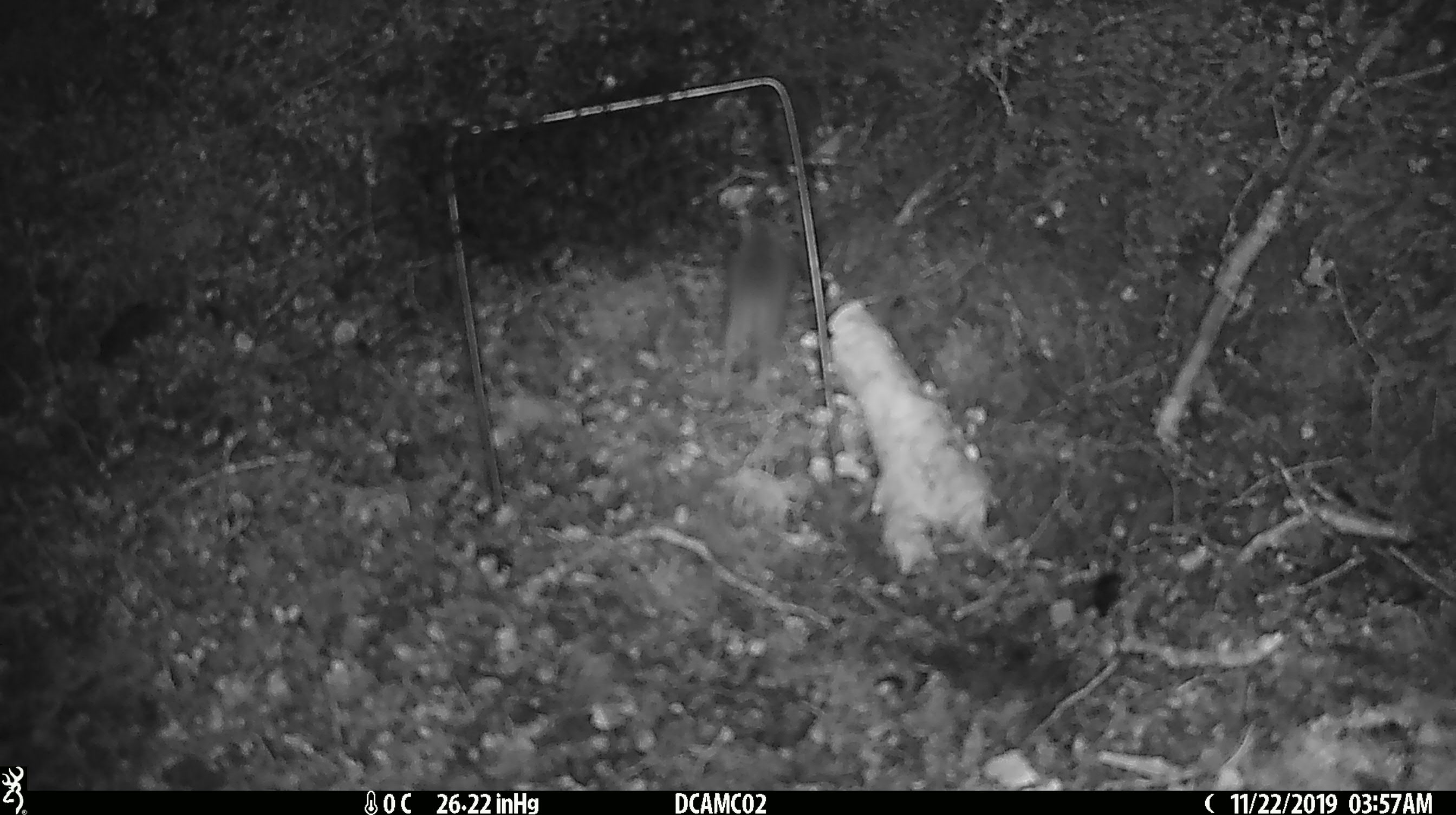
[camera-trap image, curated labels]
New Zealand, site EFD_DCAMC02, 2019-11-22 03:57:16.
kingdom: Animalia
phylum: Chordata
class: Mammalia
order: Rodentia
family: Muridae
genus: Mus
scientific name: Mus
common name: mouse